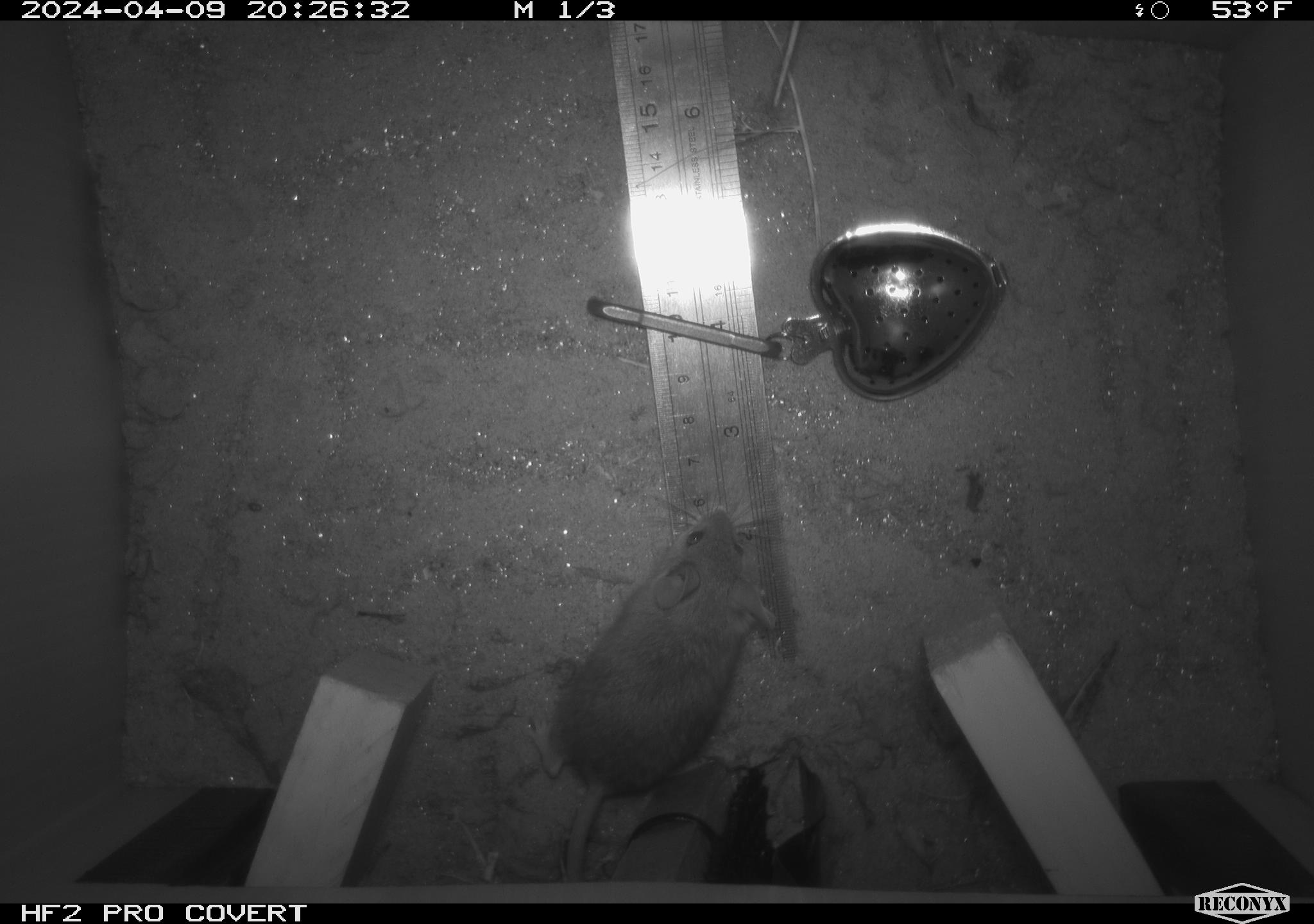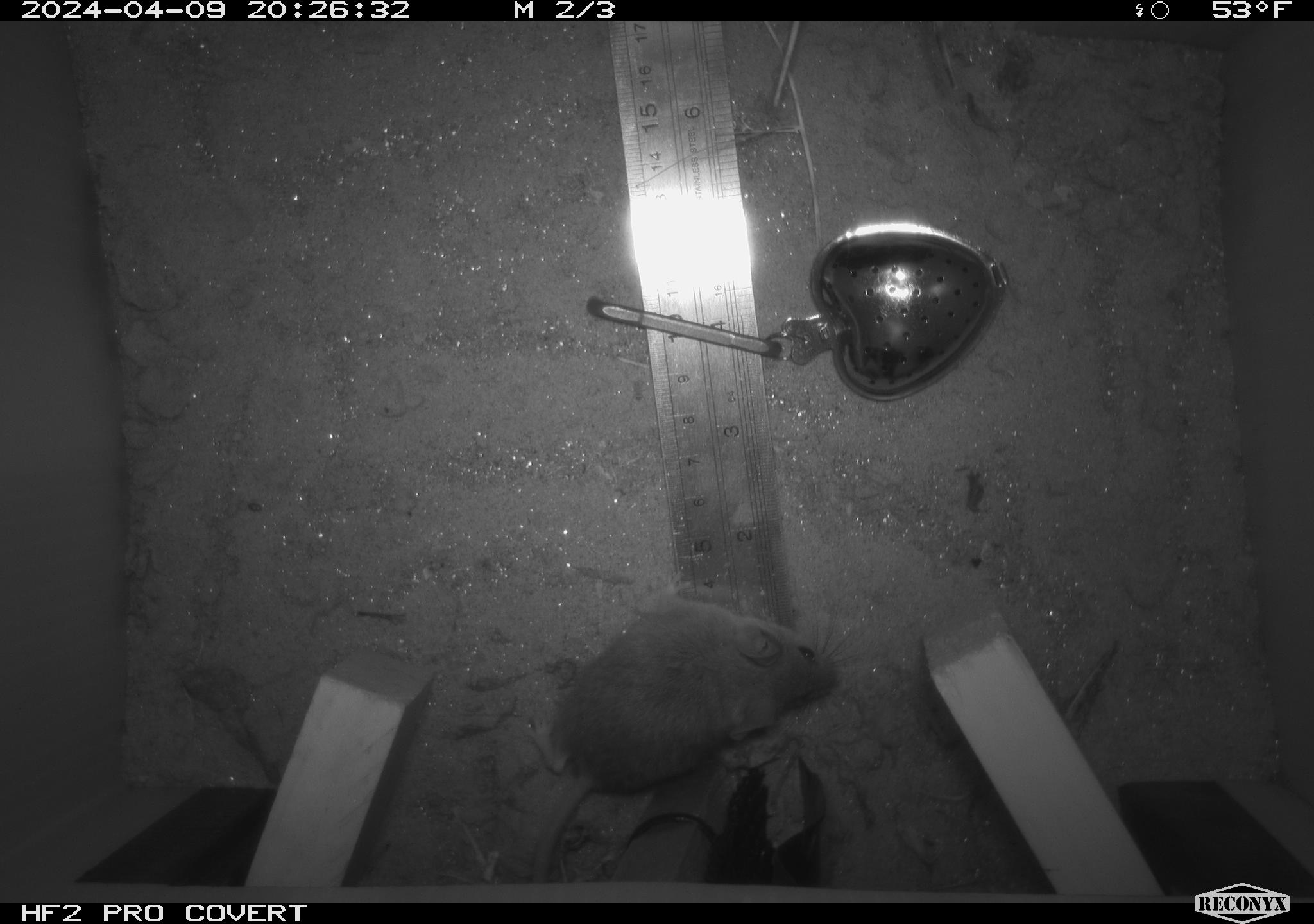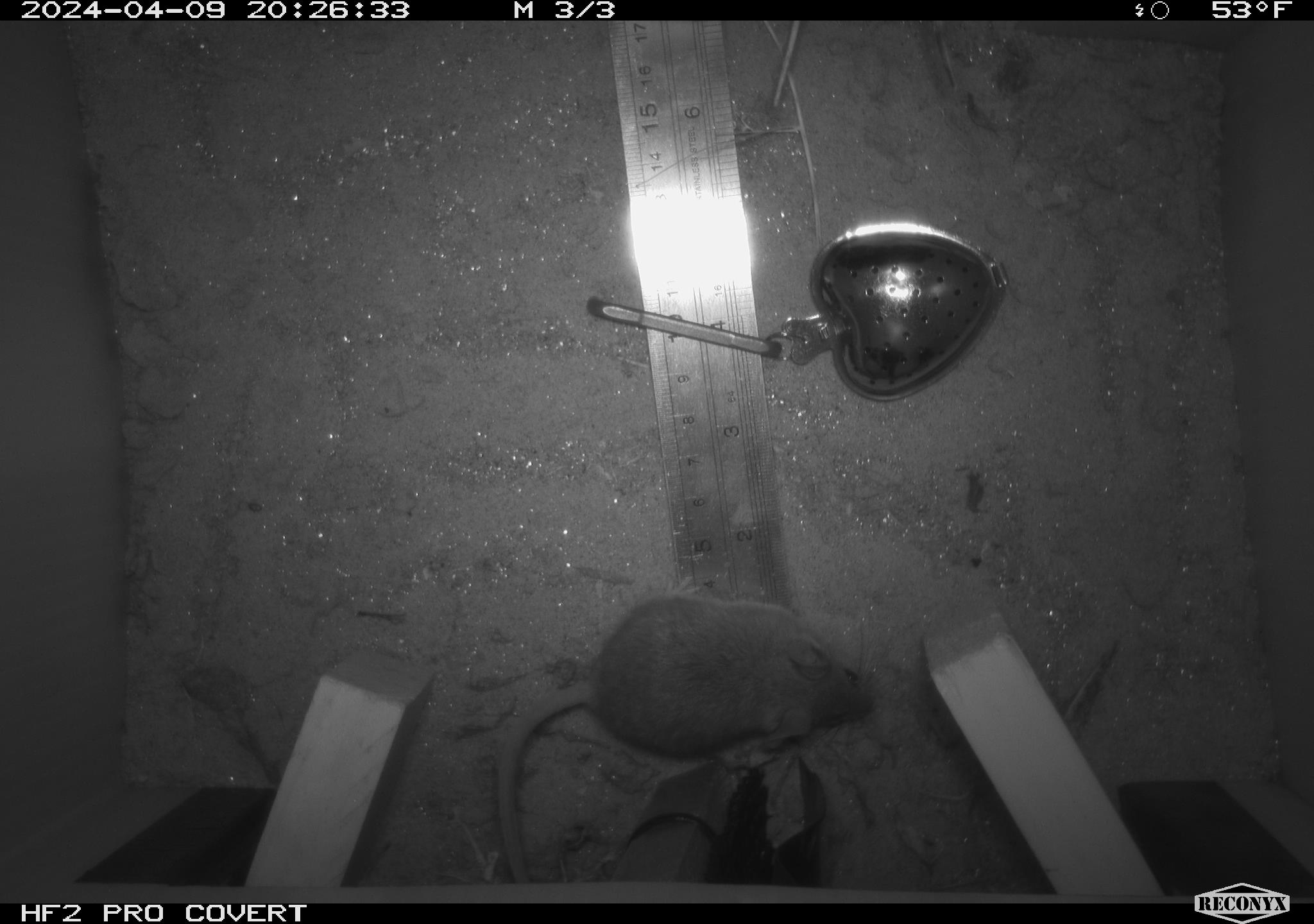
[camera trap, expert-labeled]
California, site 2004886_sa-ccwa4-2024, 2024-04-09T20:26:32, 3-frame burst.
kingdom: Animalia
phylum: Chordata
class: Mammalia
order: Rodentia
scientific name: Rodentia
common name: mouse species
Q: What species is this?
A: Mouse species (Rodentia).